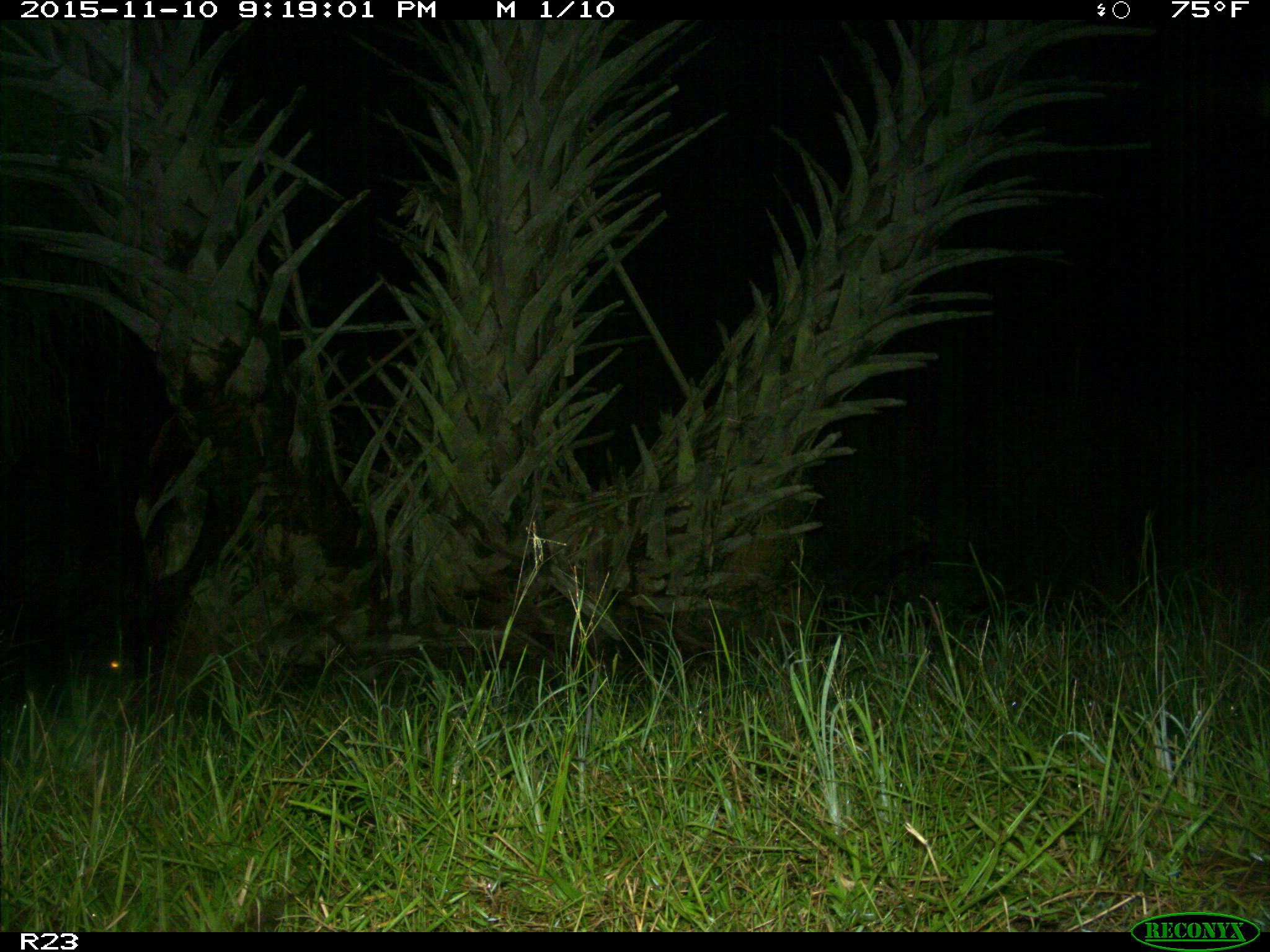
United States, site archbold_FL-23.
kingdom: Animalia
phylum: Chordata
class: Mammalia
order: Artiodactyla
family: Suidae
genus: Sus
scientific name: Sus scrofa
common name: wild boar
Sus scrofa (wild boar).